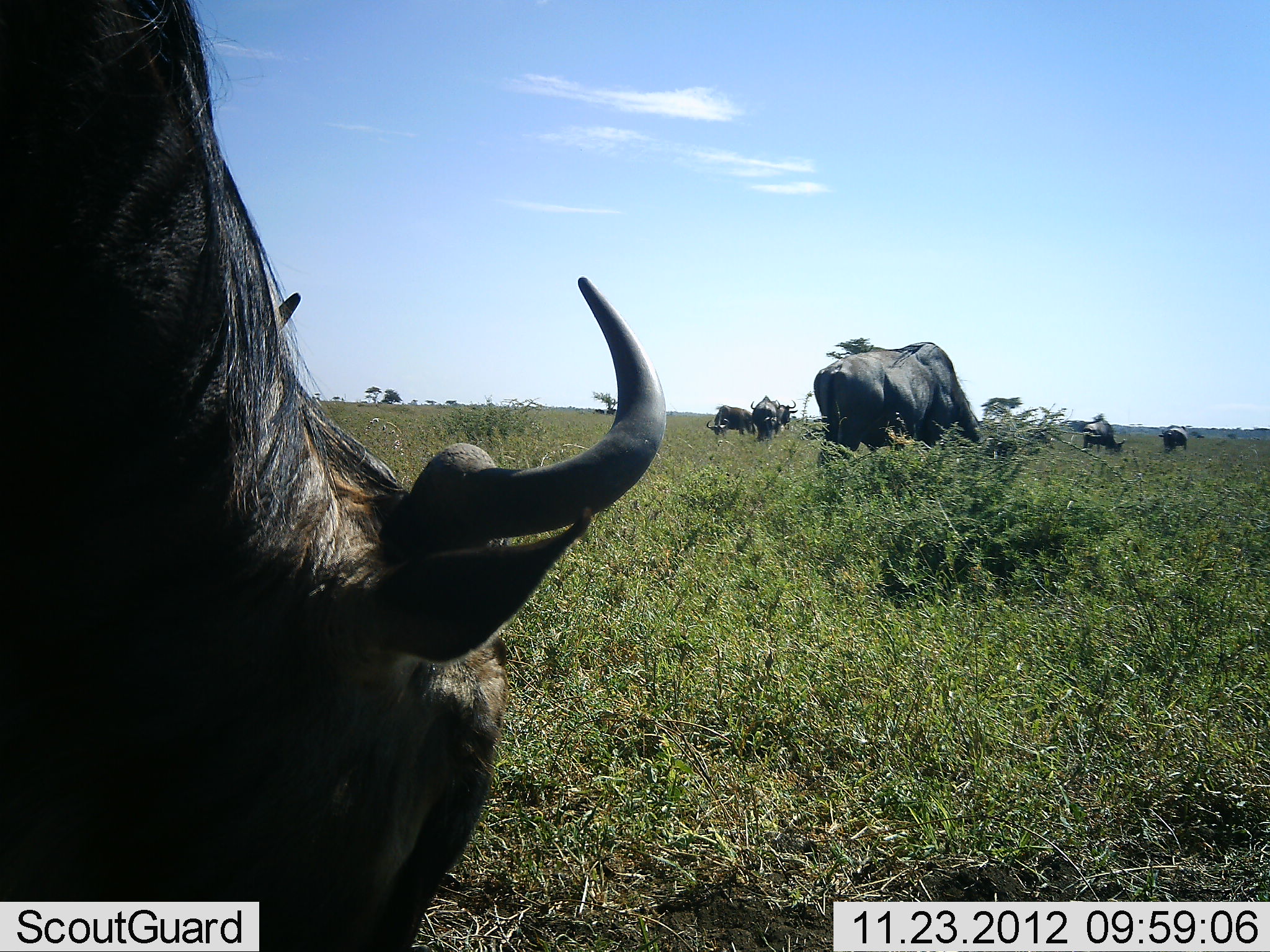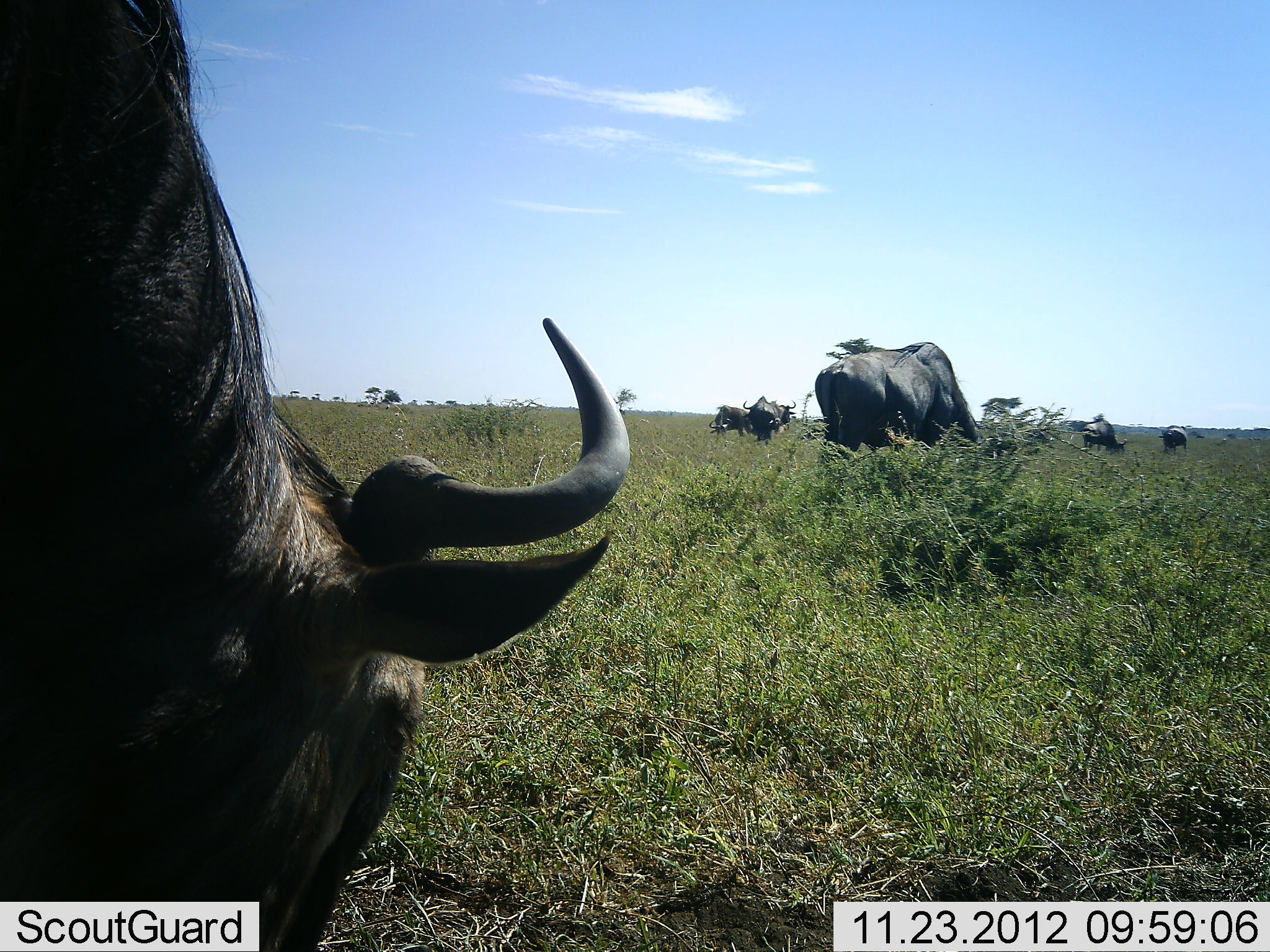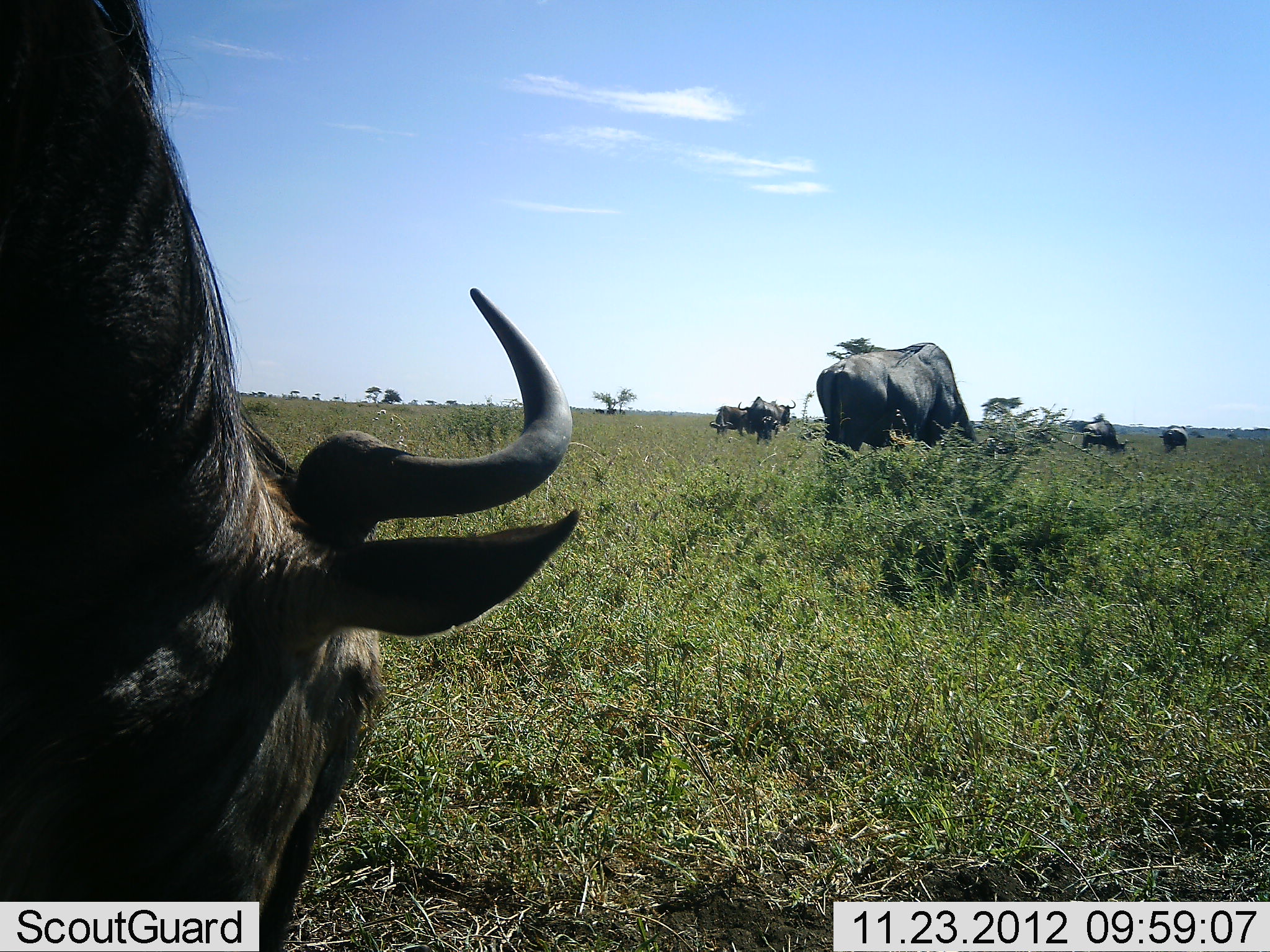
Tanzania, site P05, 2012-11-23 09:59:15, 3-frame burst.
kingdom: Animalia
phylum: Chordata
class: Mammalia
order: Artiodactyla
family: Bovidae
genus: Connochaetes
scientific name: Connochaetes taurinus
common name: blue wildebeest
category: wildebeest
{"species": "wildebeest (blue wildebeest) (Connochaetes taurinus)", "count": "7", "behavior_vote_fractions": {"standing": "27%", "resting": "9%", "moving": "0%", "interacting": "0%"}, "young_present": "0%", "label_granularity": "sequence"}